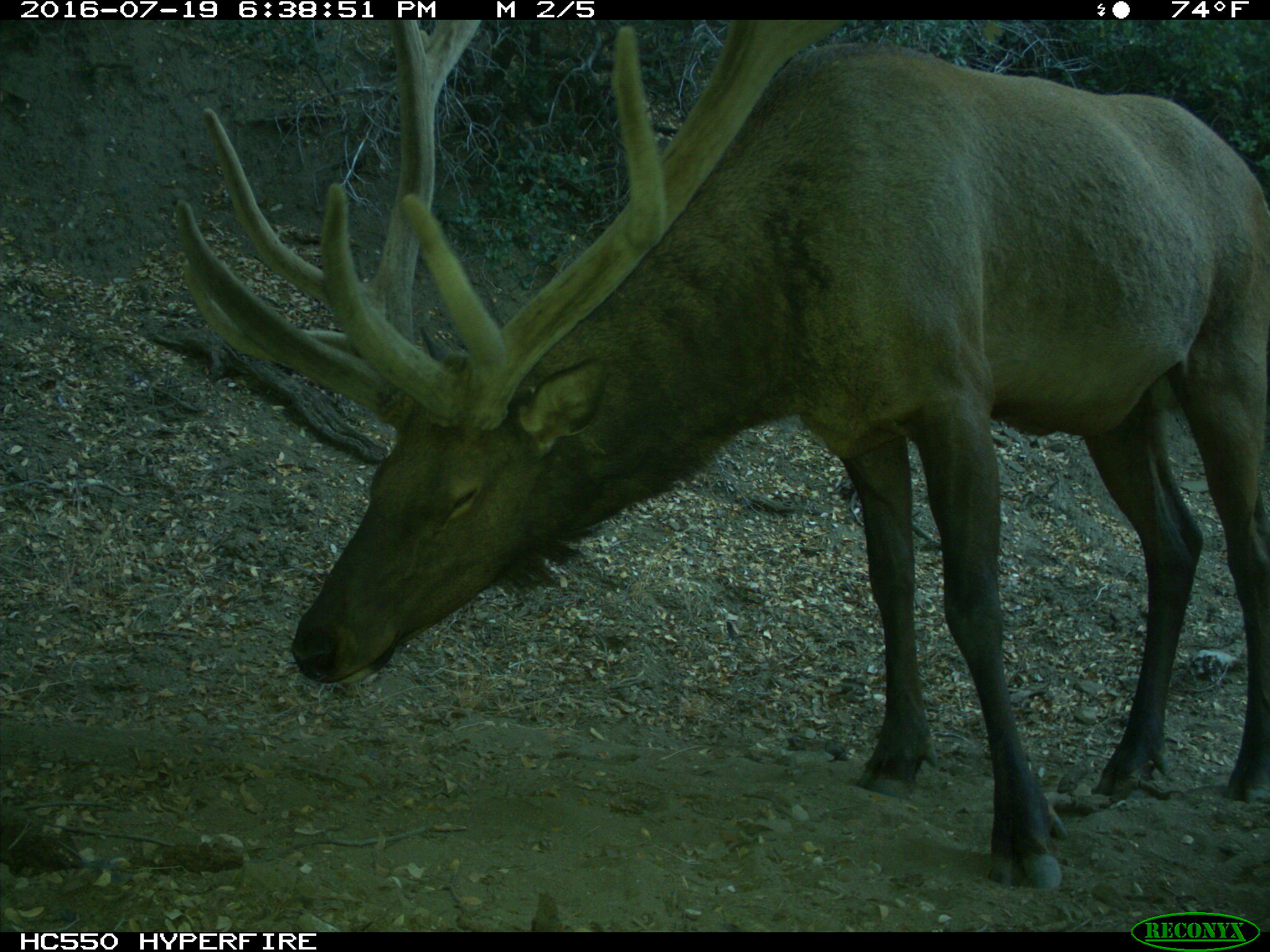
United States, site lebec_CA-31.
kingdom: Animalia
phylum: Chordata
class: Mammalia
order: Artiodactyla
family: Cervidae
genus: Cervus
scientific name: Cervus canadensis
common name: elk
Cervus canadensis (elk).